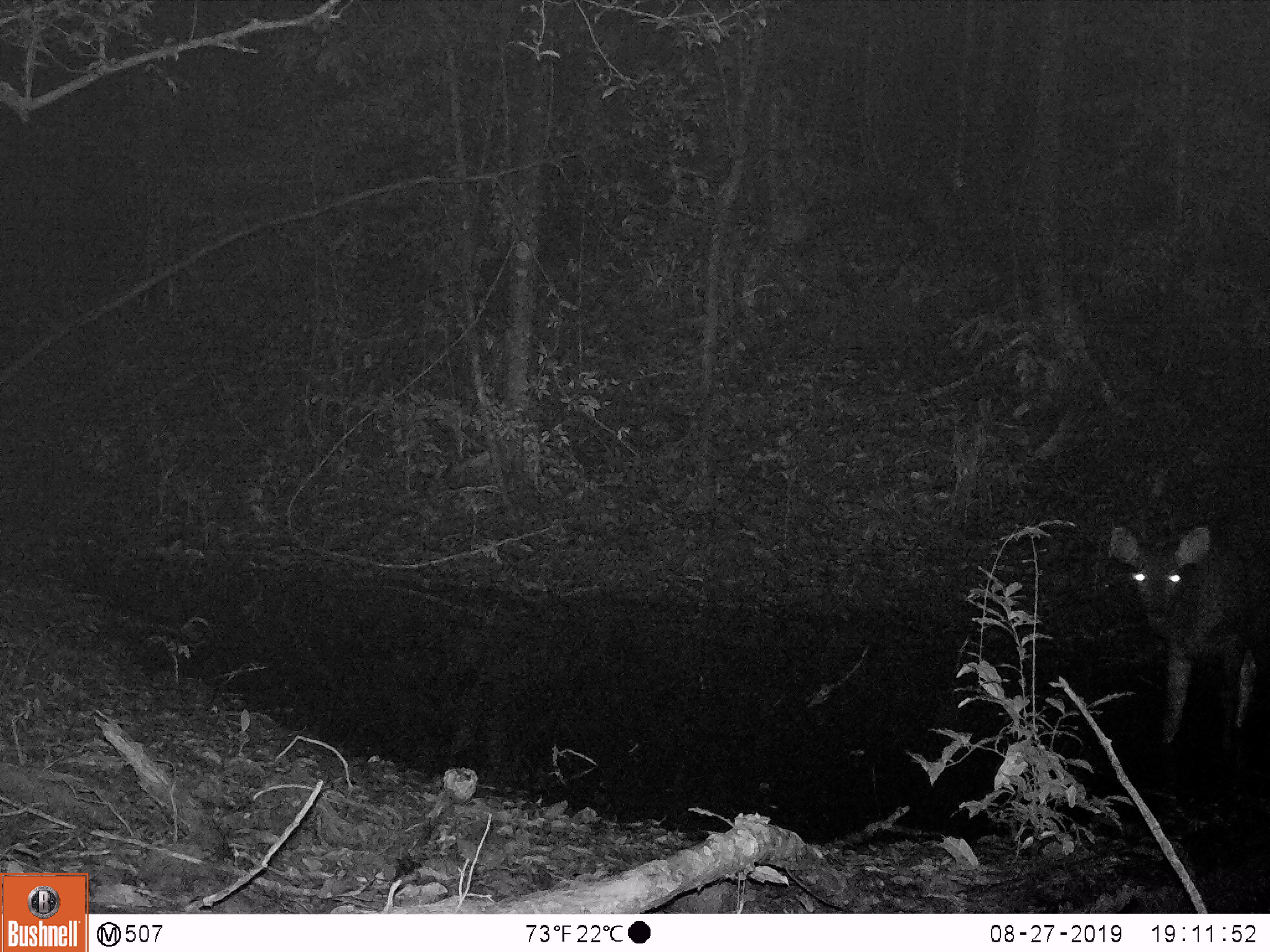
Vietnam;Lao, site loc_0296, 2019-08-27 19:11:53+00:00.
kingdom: Animalia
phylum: Chordata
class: Mammalia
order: Artiodactyla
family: Cervidae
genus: Rusa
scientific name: Rusa unicolor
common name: sambar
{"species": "sambar (Rusa unicolor)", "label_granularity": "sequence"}